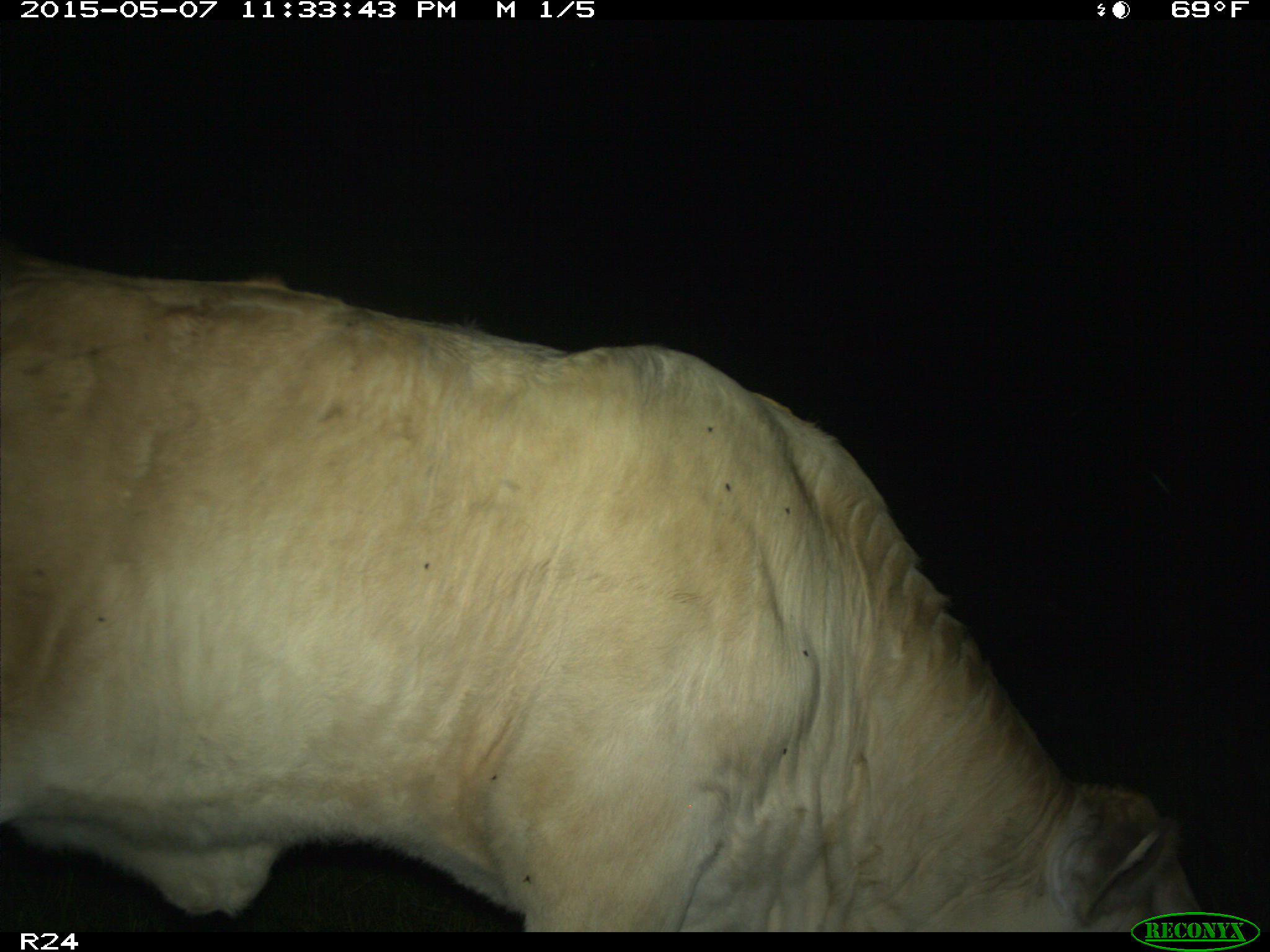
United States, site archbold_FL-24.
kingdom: Animalia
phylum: Chordata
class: Mammalia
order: Artiodactyla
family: Bovidae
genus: Bos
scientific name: Bos taurus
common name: domestic cow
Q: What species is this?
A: Bos taurus (domestic cow).